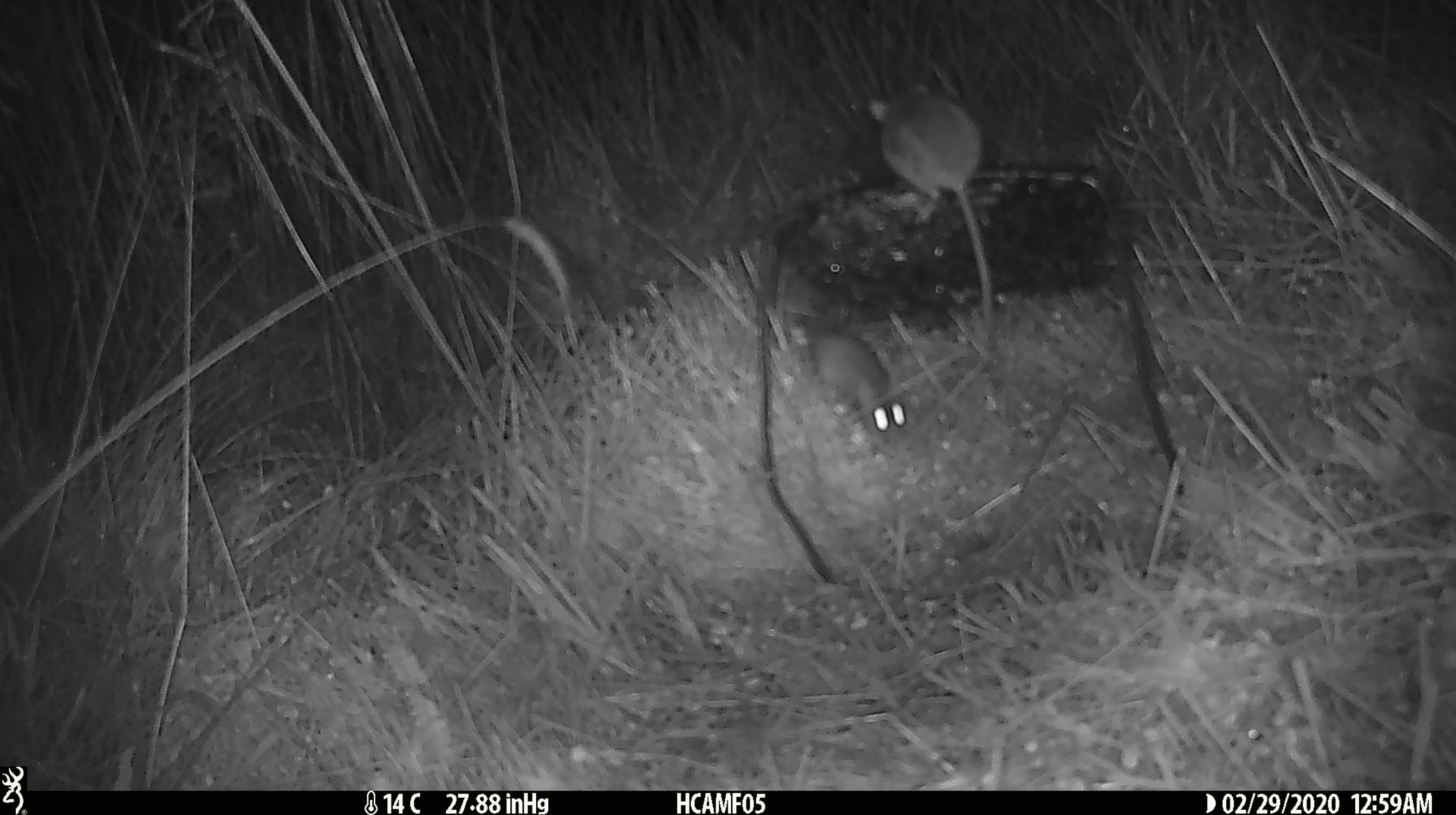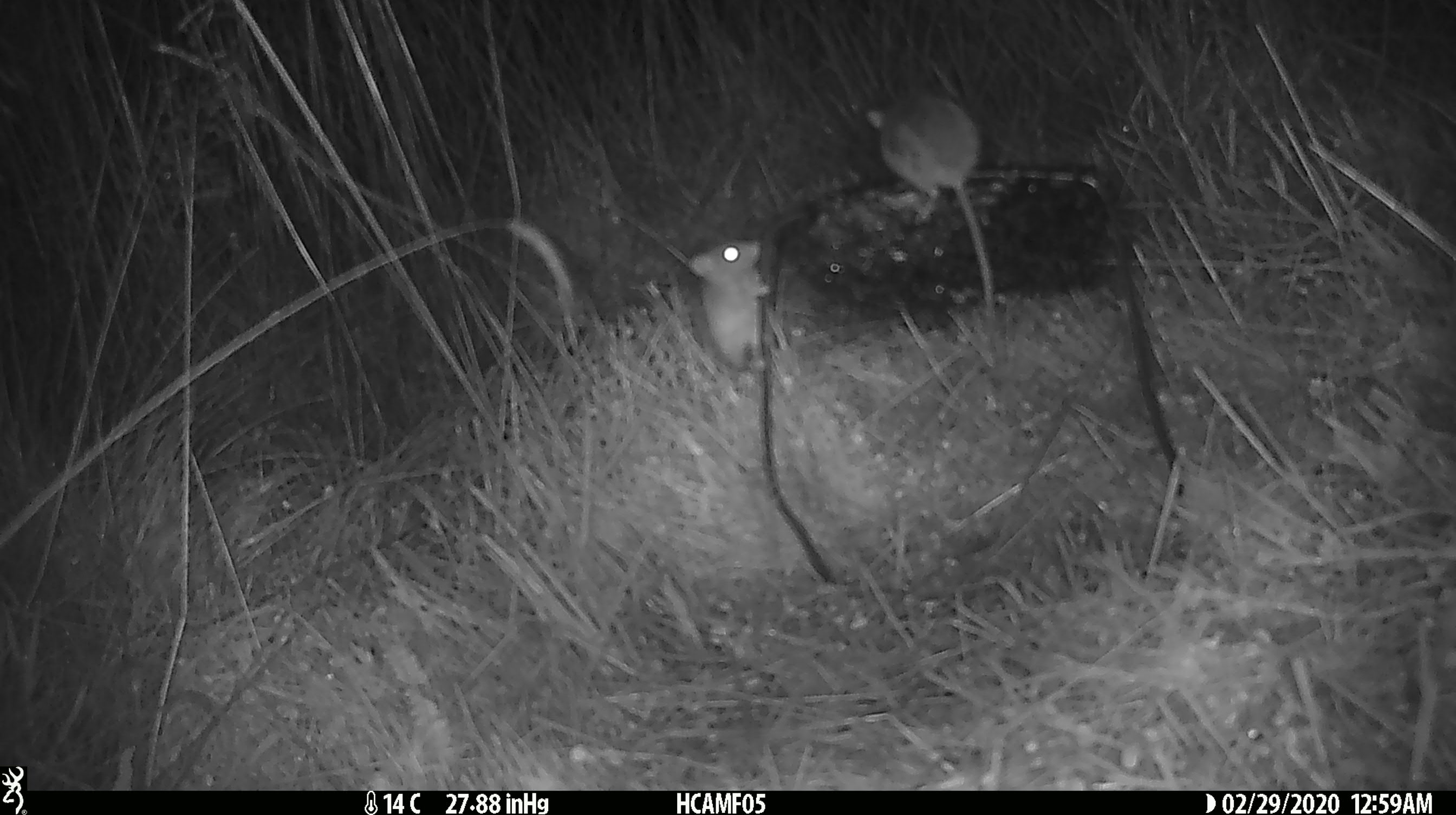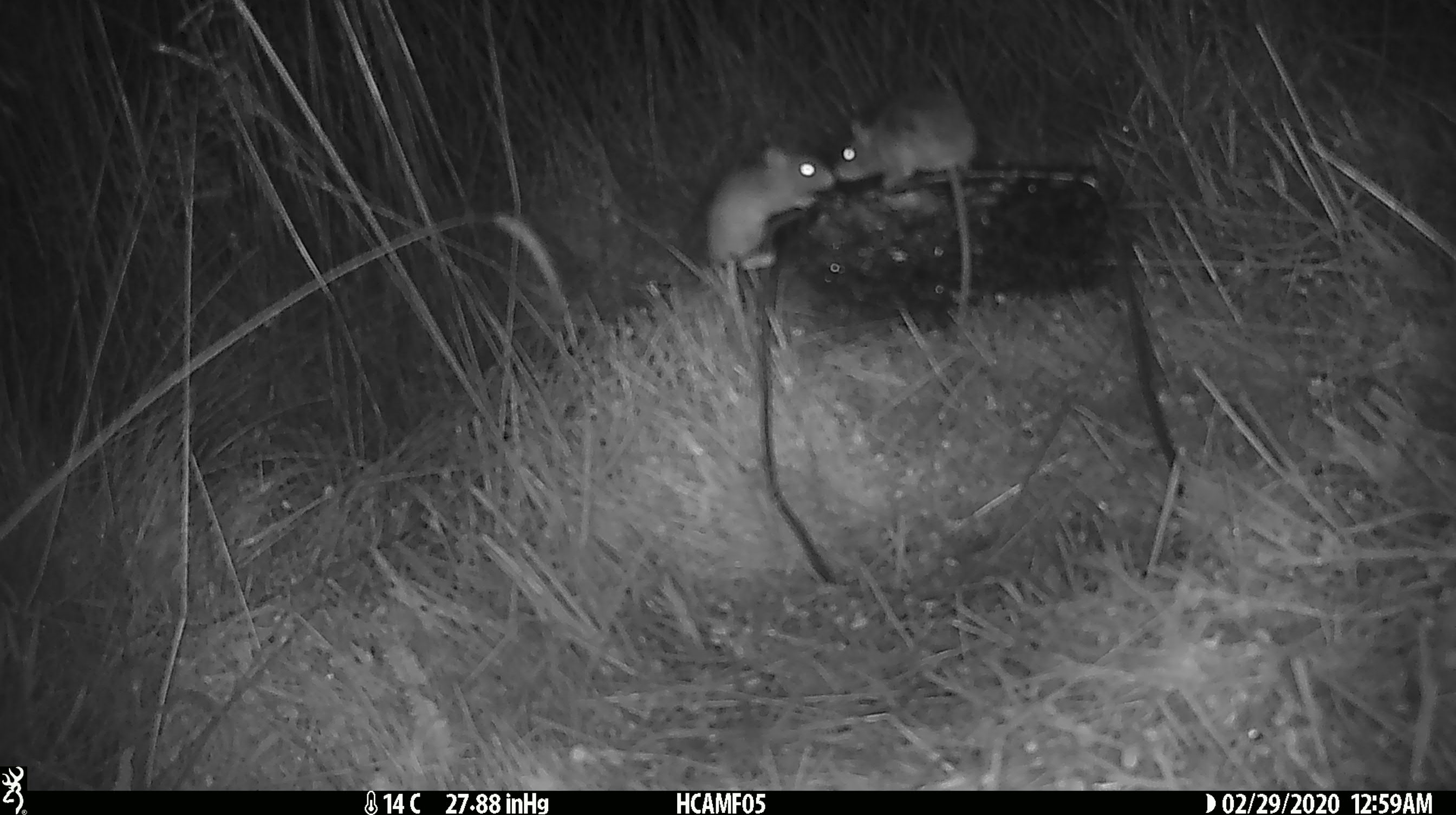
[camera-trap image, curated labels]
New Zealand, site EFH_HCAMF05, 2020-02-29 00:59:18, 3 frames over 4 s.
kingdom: Animalia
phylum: Chordata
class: Mammalia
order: Rodentia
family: Muridae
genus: Mus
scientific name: Mus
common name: mouse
Mouse (Mus).